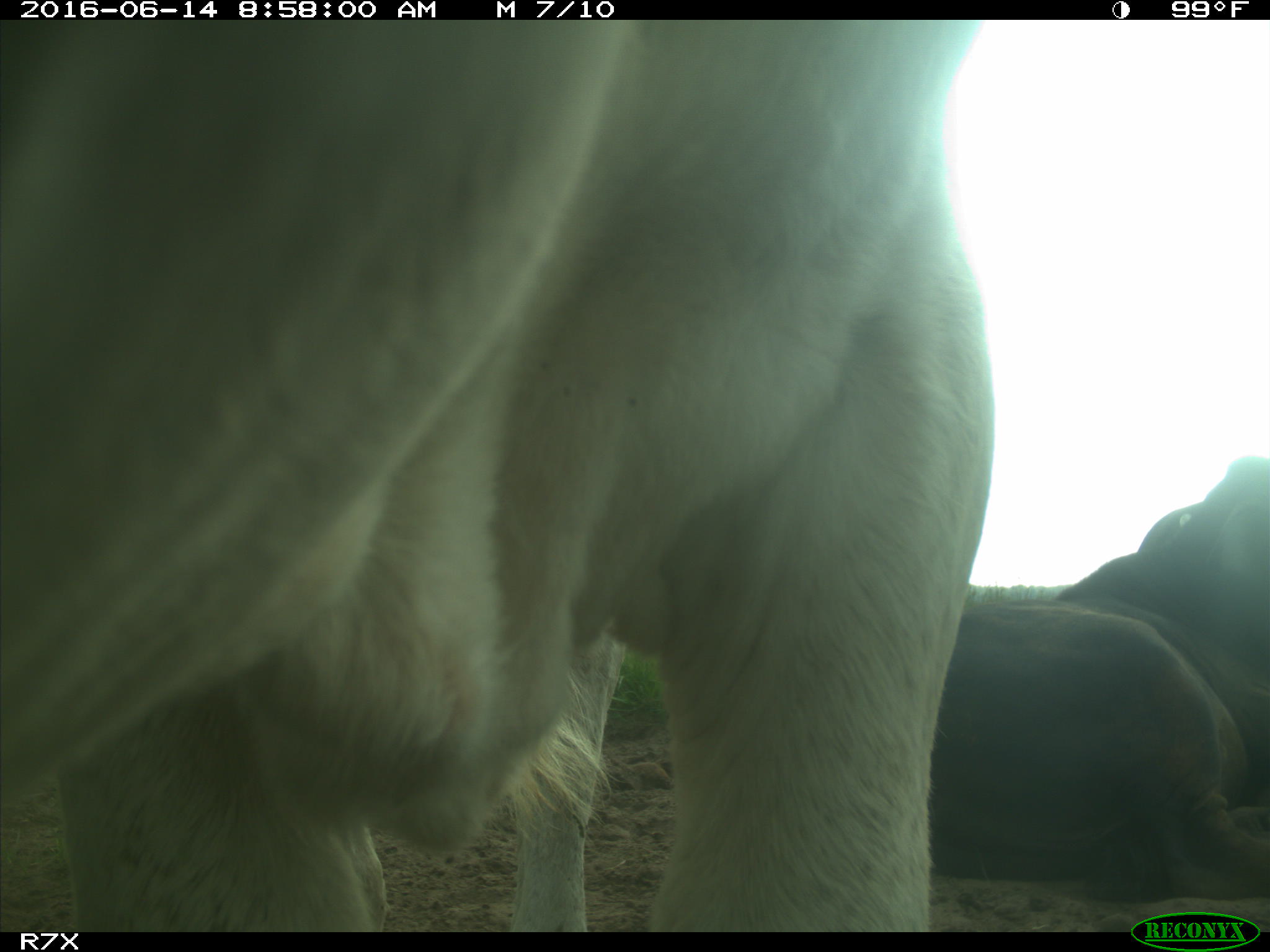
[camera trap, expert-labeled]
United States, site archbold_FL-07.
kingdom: Animalia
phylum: Chordata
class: Mammalia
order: Artiodactyla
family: Bovidae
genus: Bos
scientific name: Bos taurus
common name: domestic cow